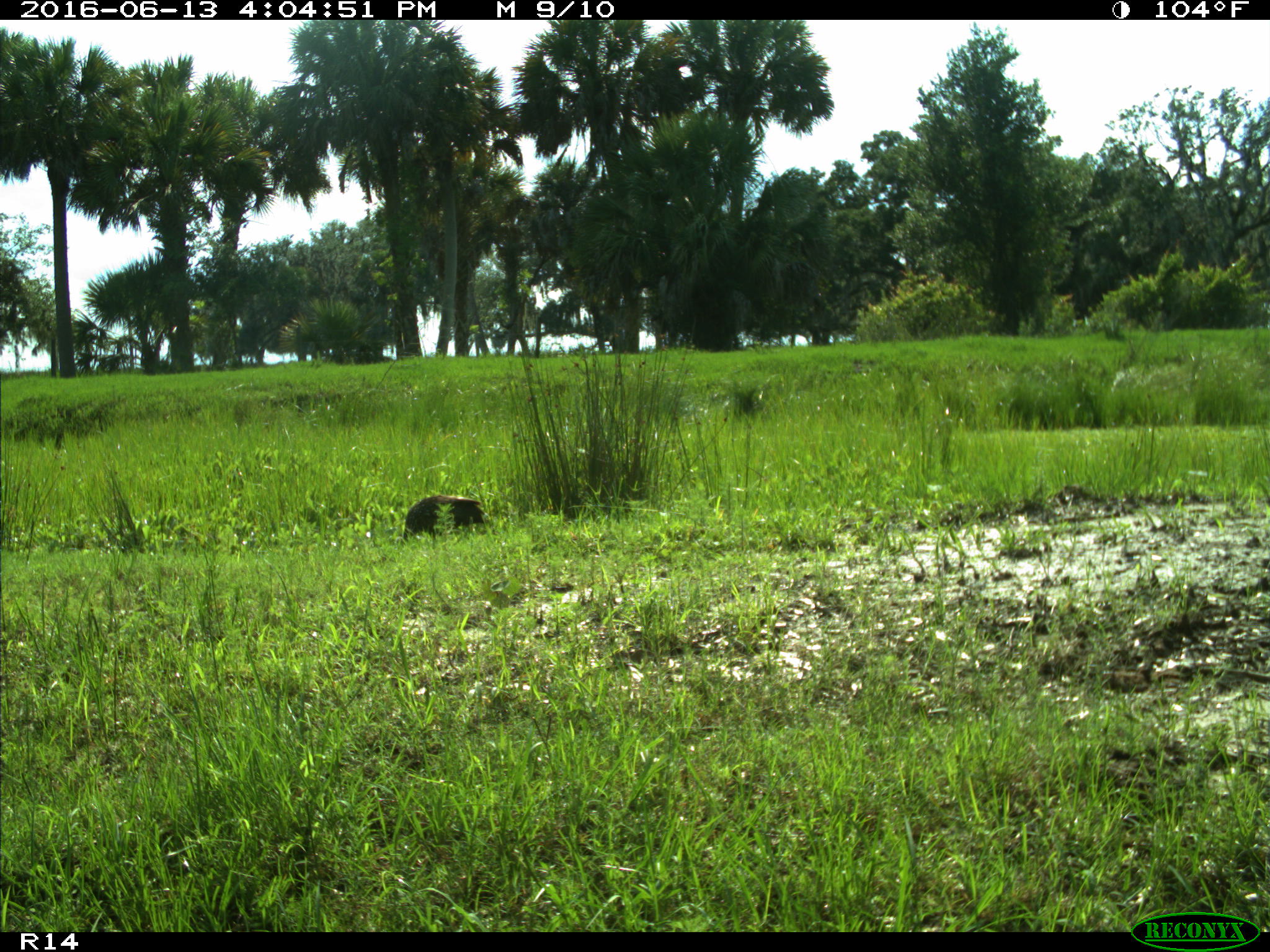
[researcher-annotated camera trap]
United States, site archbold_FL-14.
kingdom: Animalia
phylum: Chordata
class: Aves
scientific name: Aves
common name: birds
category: unidentified bird